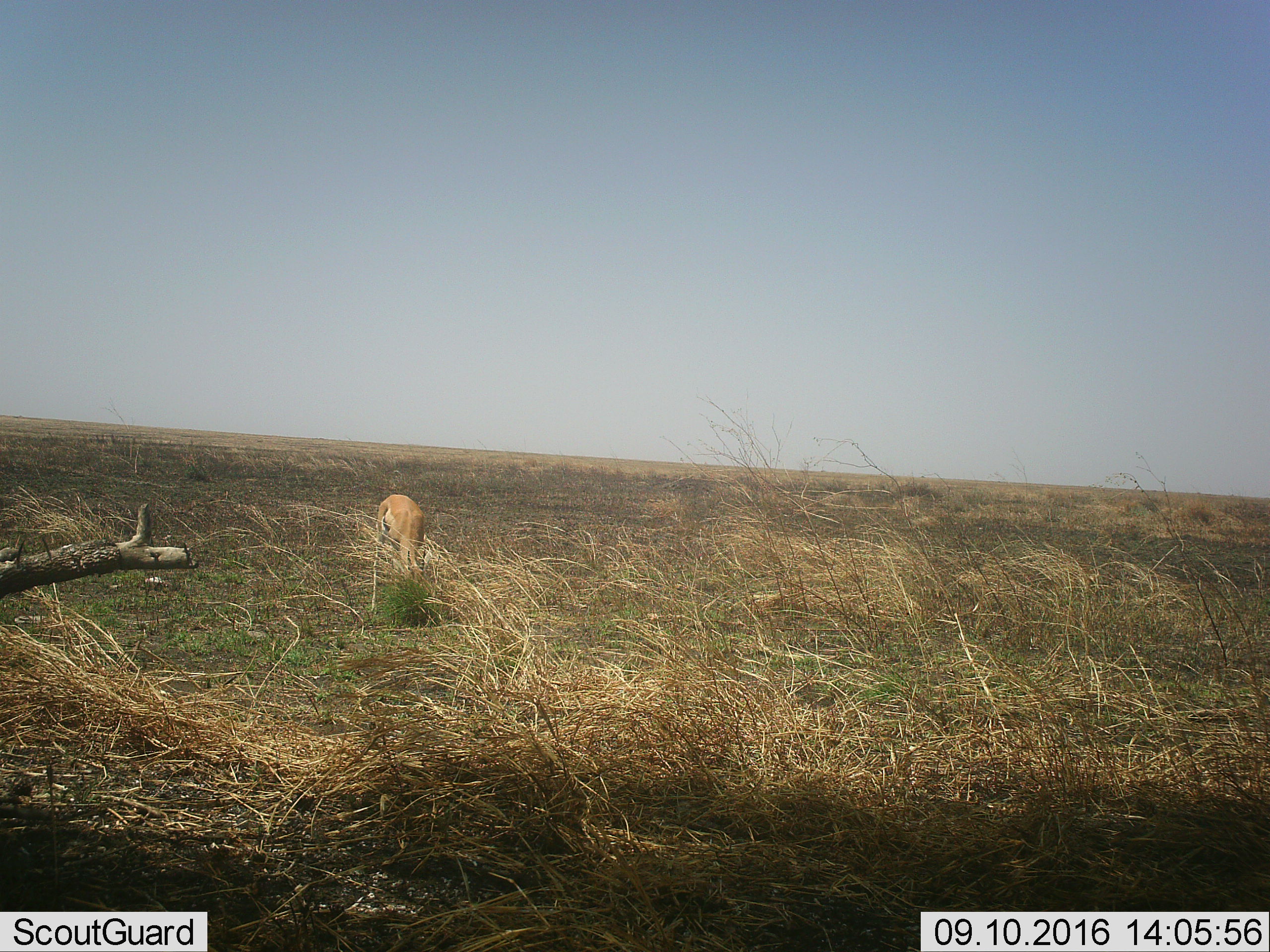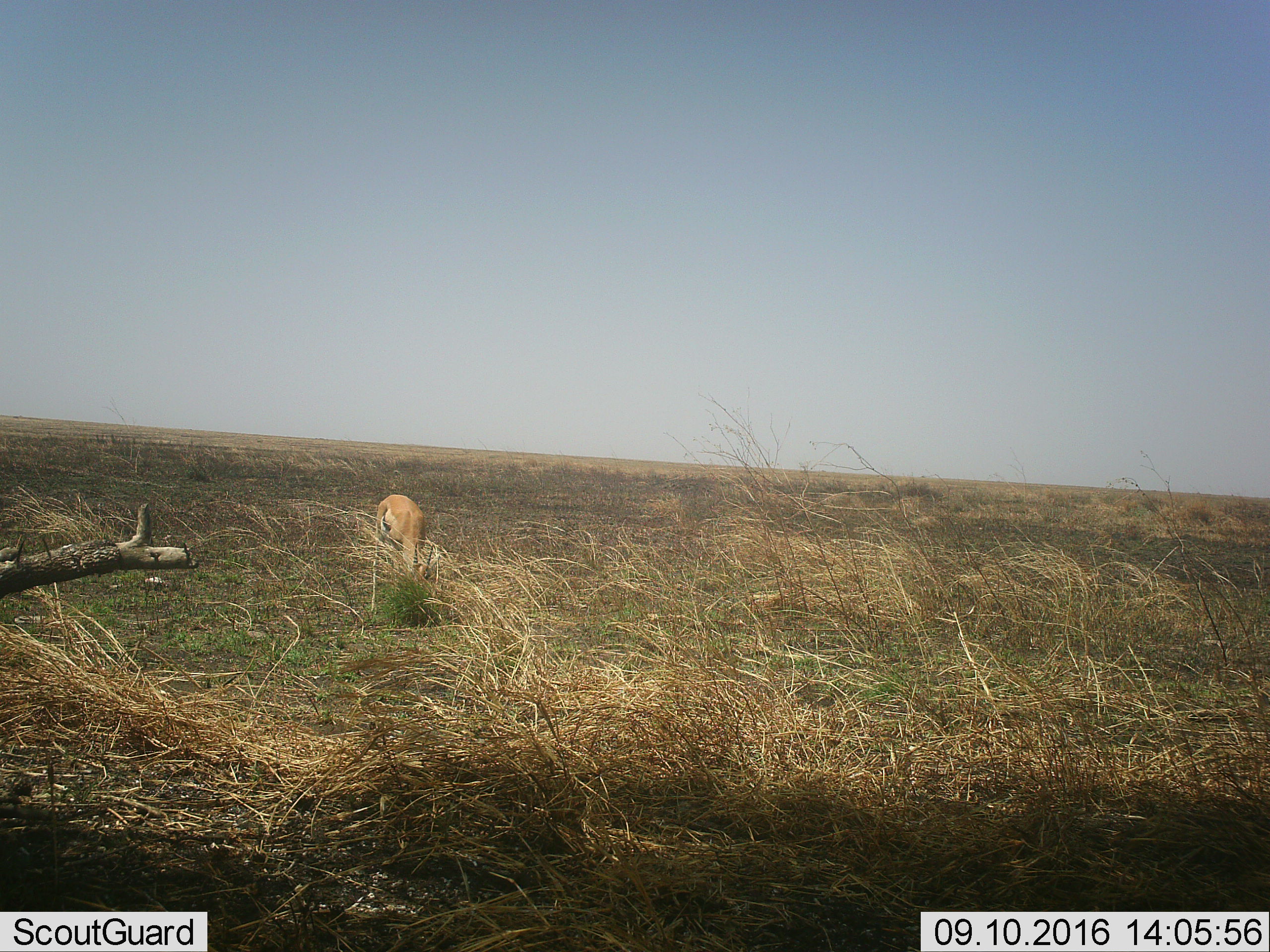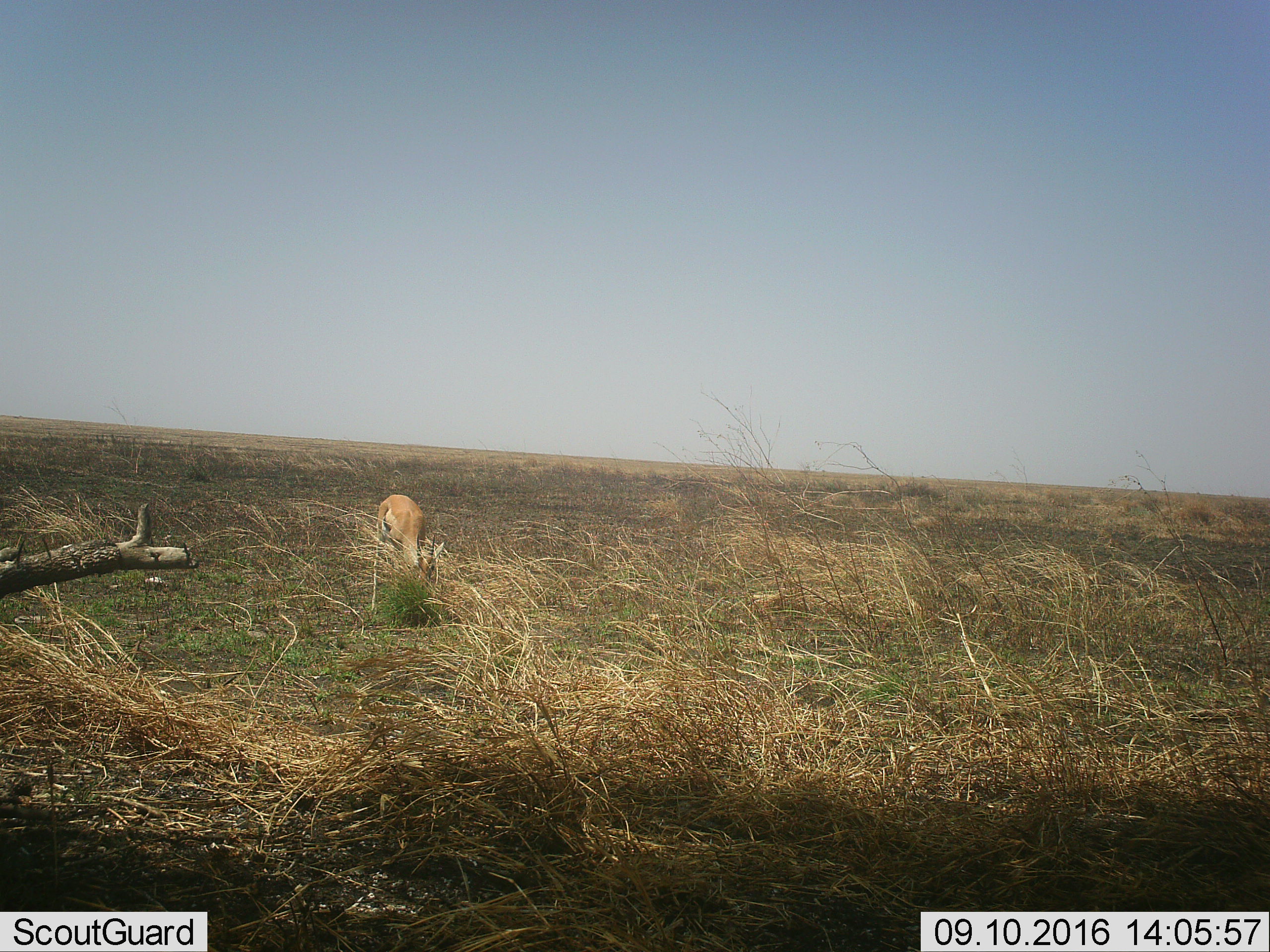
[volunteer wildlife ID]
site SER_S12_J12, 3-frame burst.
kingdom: Animalia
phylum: Chordata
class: Mammalia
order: Artiodactyla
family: Bovidae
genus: Eudorcas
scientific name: Eudorcas thomsonii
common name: thomson's gazelle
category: gazellethomsons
Gazellethomsons (thomson's gazelle) (Eudorcas thomsonii), count 1. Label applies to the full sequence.